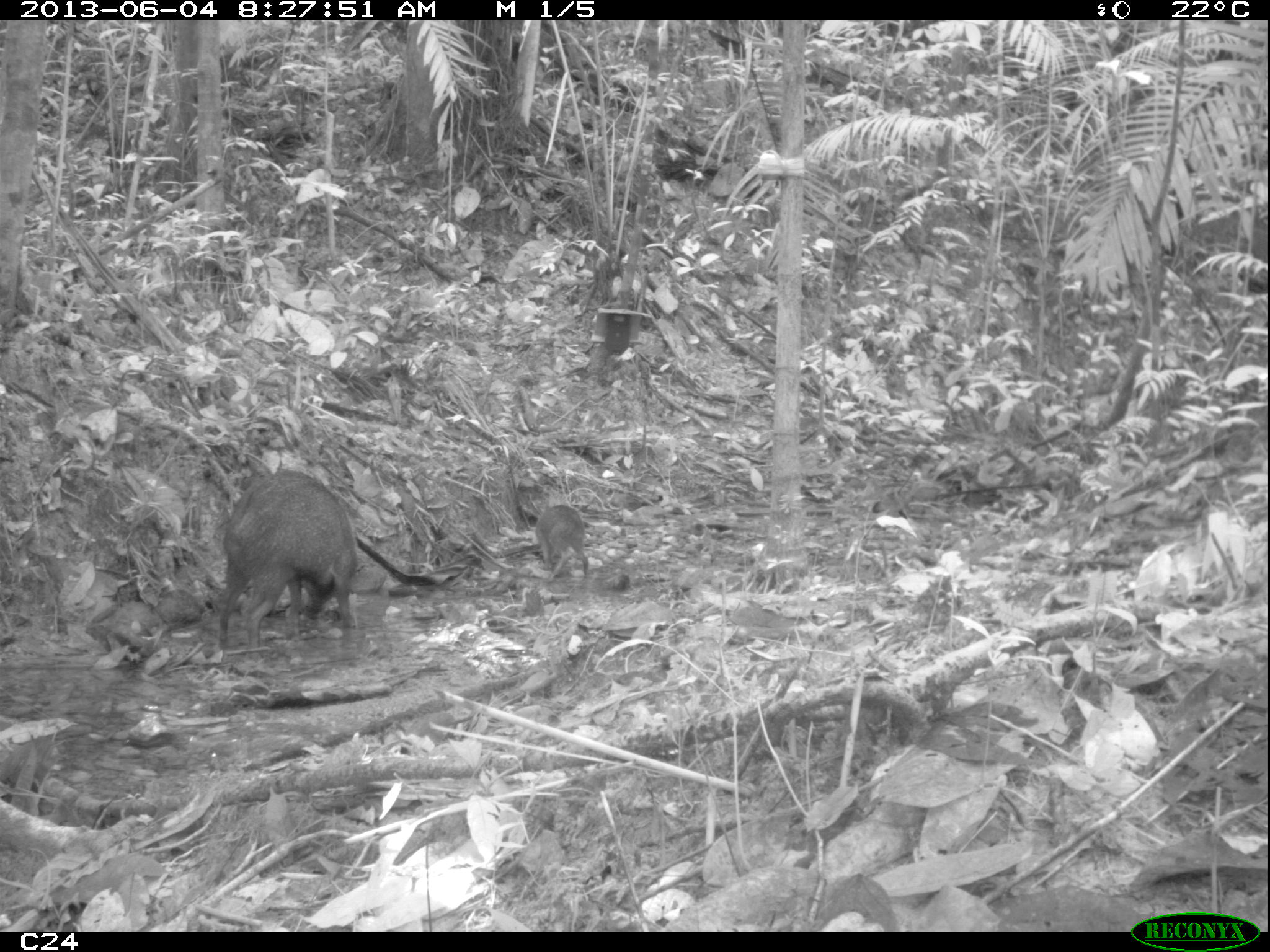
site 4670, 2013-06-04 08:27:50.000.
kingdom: Animalia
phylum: Chordata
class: Mammalia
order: Artiodactyla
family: Tayassuidae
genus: Pecari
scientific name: Pecari tajacu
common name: collared peccary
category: tayassu tajacu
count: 6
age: adult